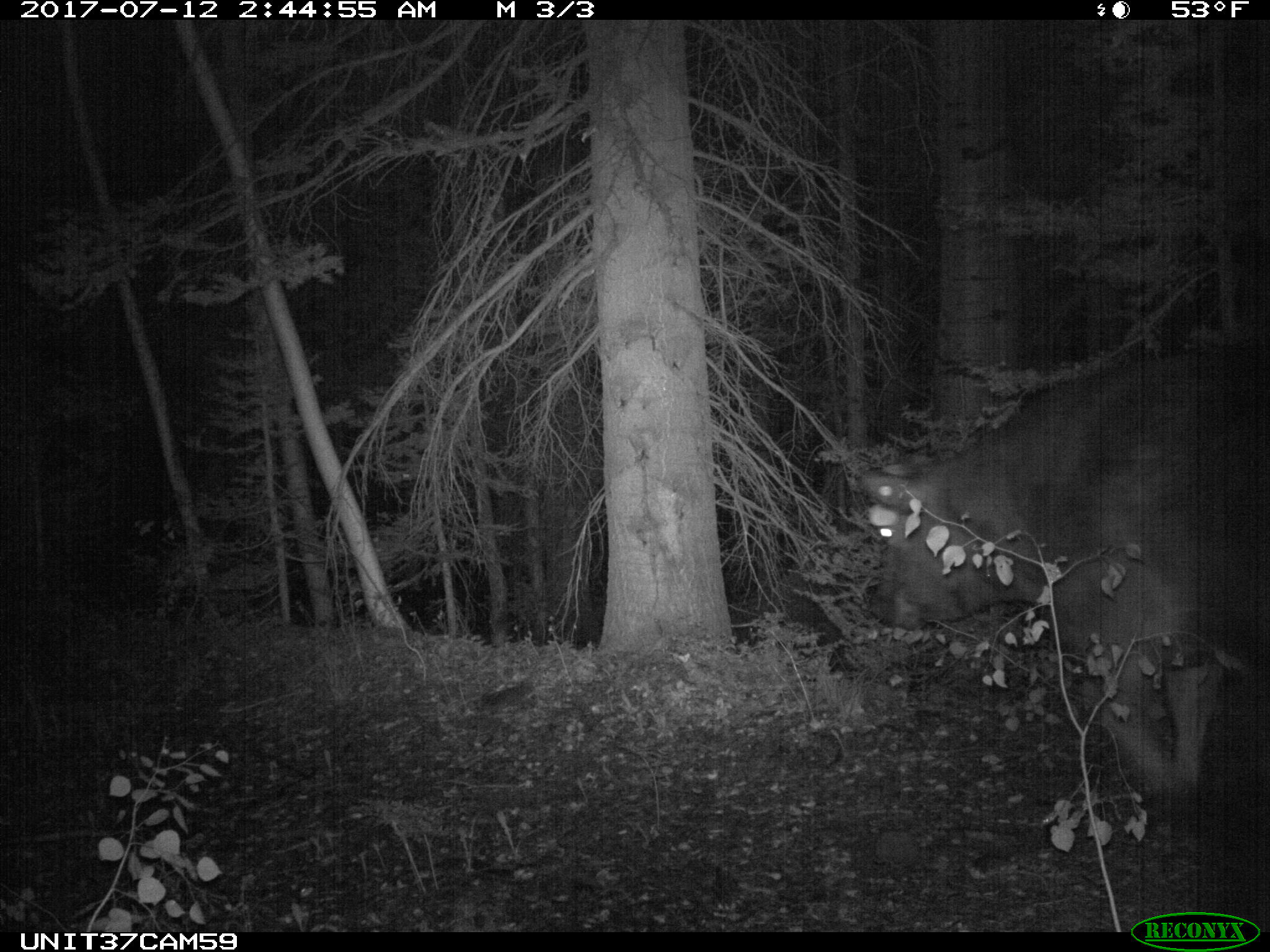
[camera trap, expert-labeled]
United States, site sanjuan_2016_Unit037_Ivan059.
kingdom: Animalia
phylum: Chordata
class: Mammalia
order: Artiodactyla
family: Bovidae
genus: Bos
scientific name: Bos taurus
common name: domestic cow